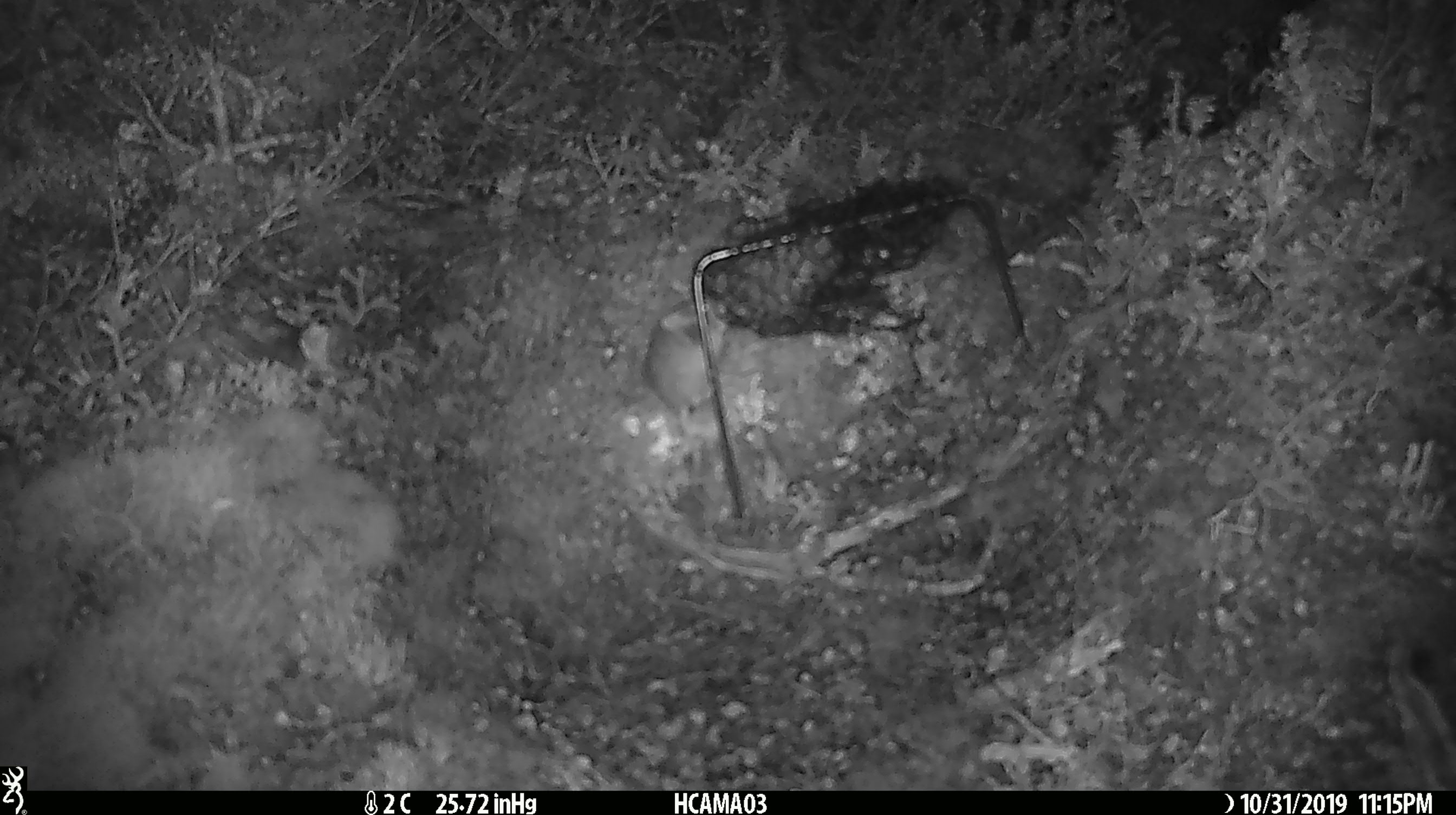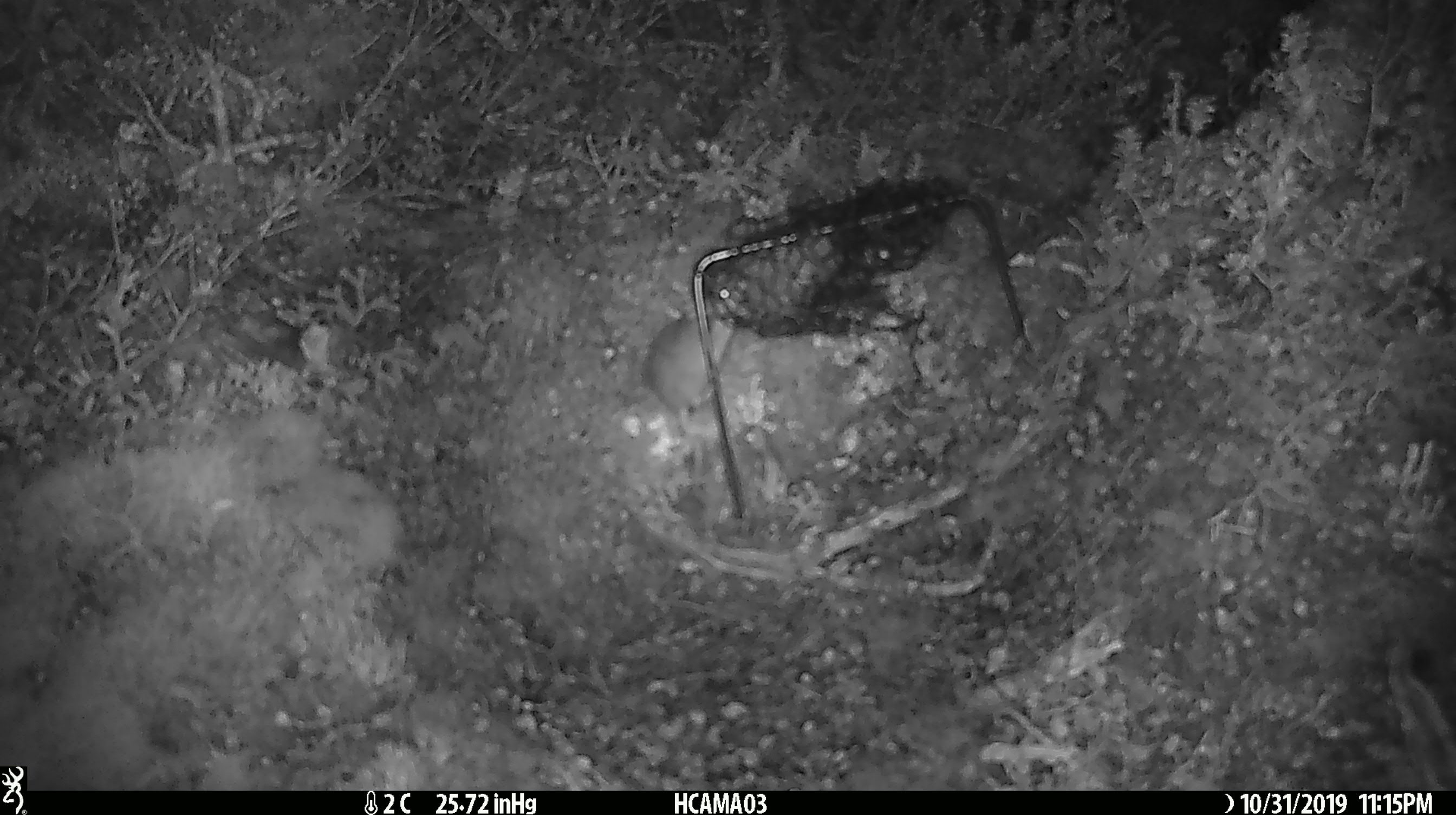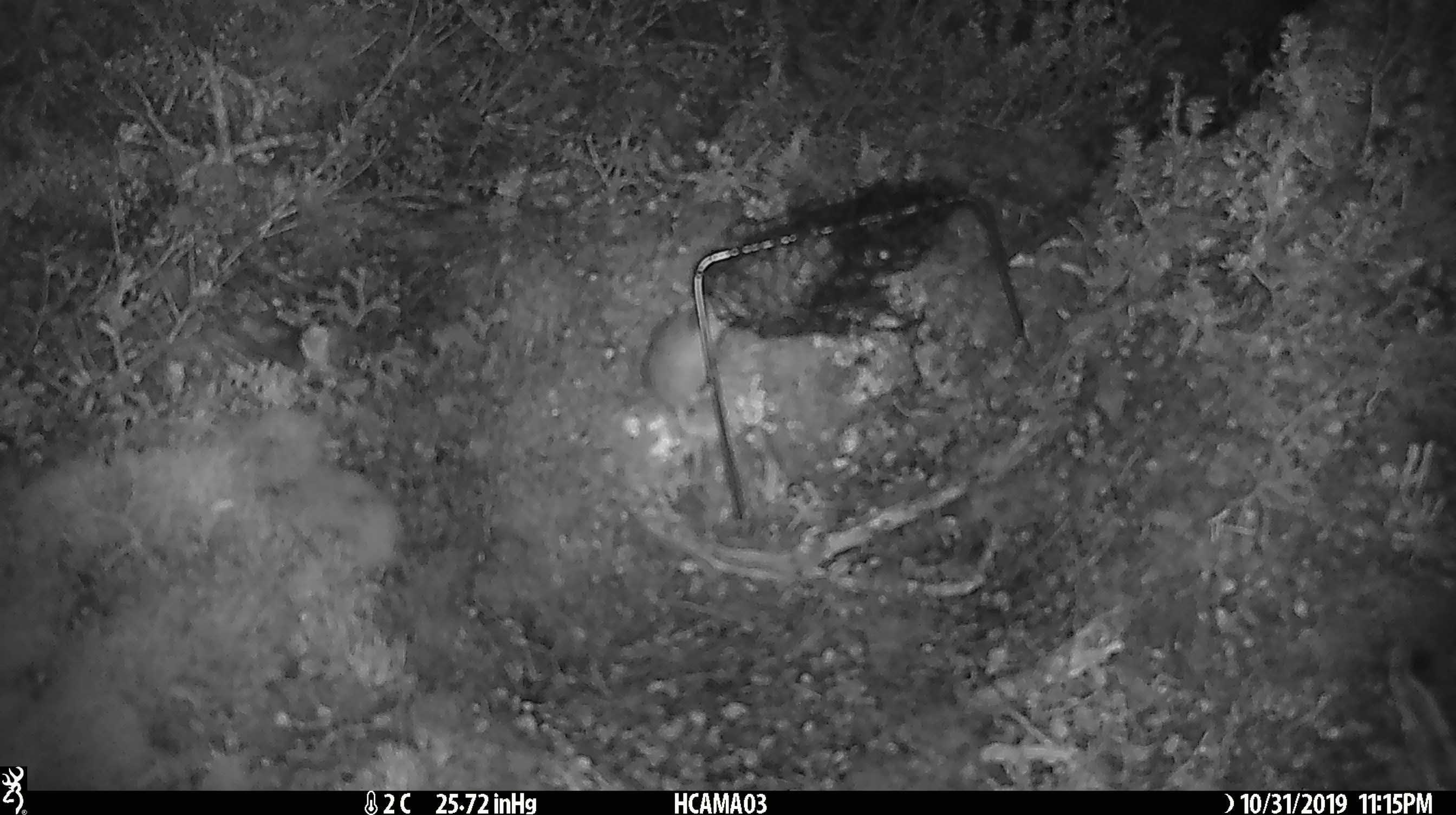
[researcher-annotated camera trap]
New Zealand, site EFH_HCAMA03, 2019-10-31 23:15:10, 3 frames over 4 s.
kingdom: Animalia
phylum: Chordata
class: Mammalia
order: Rodentia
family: Muridae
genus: Mus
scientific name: Mus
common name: mouse